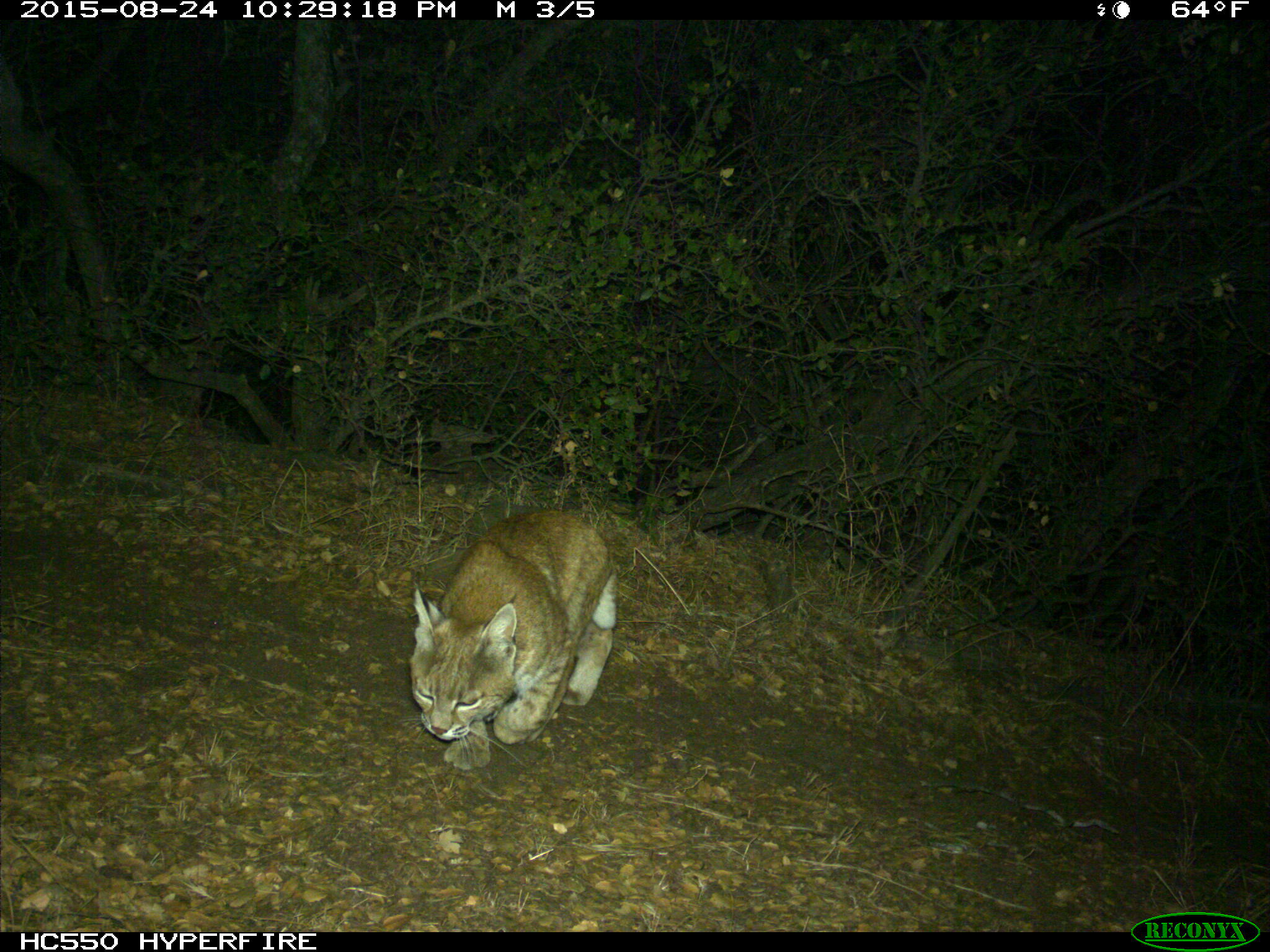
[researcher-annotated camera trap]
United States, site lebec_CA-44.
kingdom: Animalia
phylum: Chordata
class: Mammalia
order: Carnivora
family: Felidae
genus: Lynx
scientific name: Lynx rufus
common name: bobcat